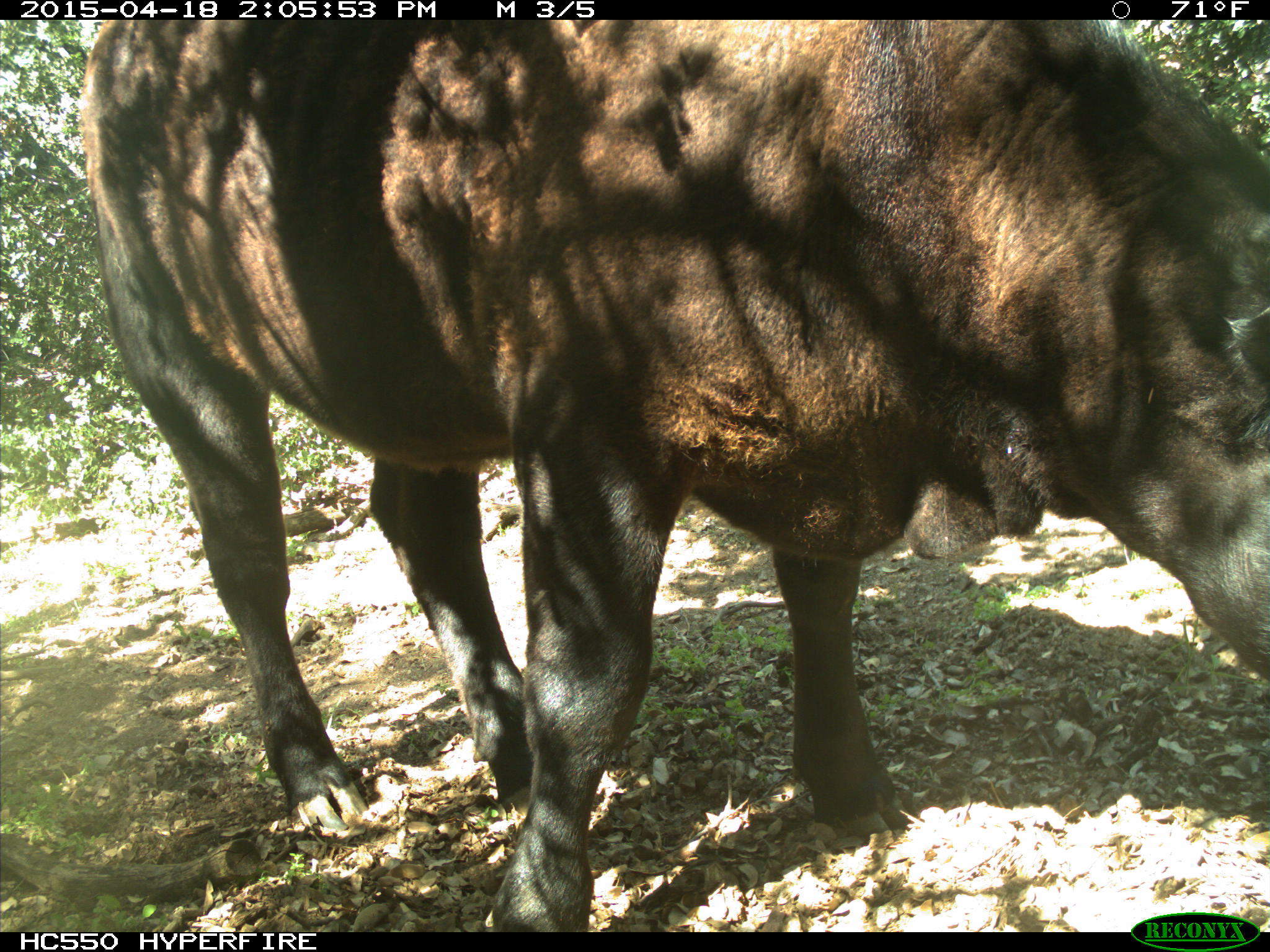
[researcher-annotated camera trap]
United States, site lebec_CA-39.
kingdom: Animalia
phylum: Chordata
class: Mammalia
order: Artiodactyla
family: Bovidae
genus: Bos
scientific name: Bos taurus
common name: domestic cow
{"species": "Bos taurus (domestic cow)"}